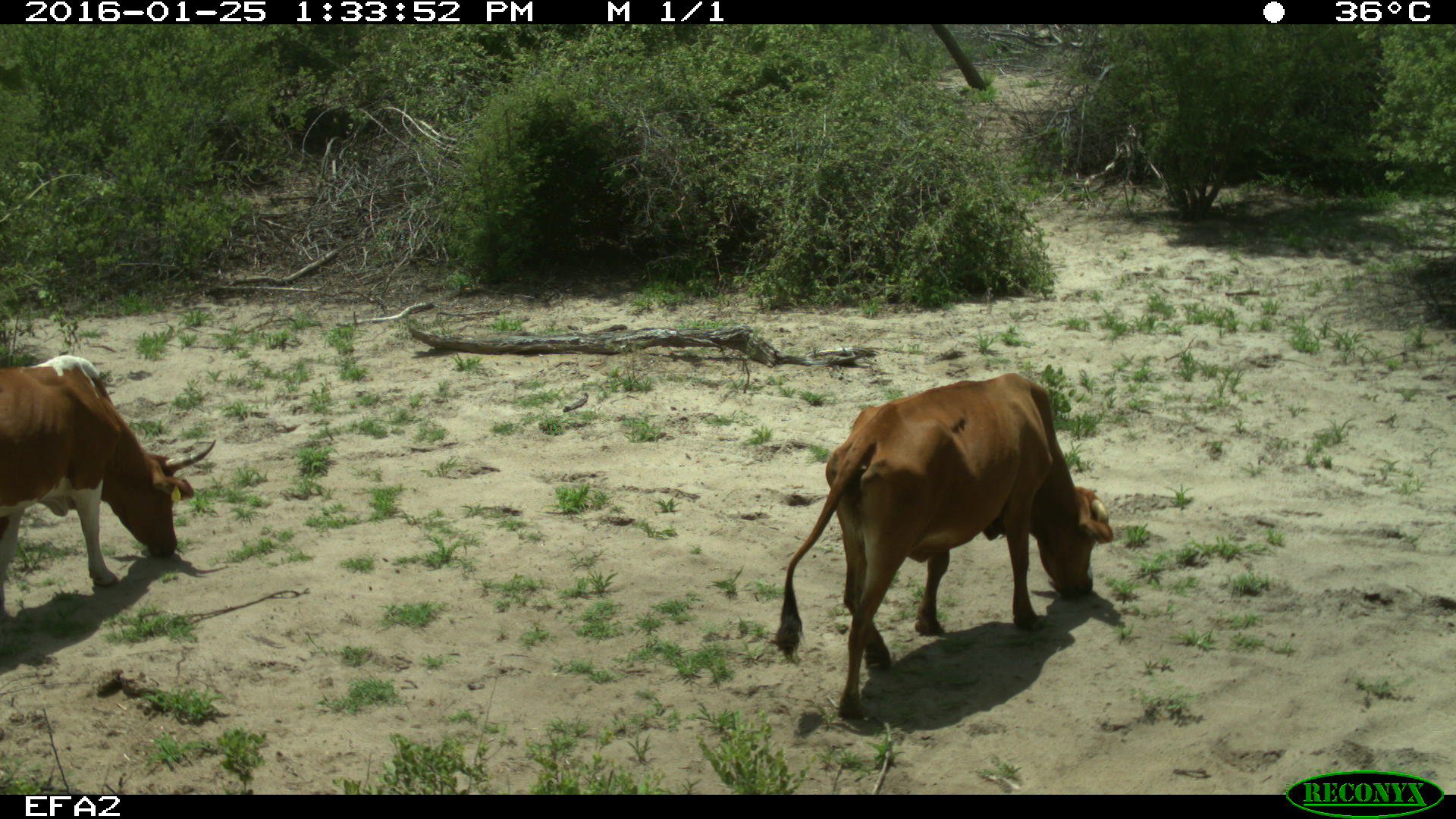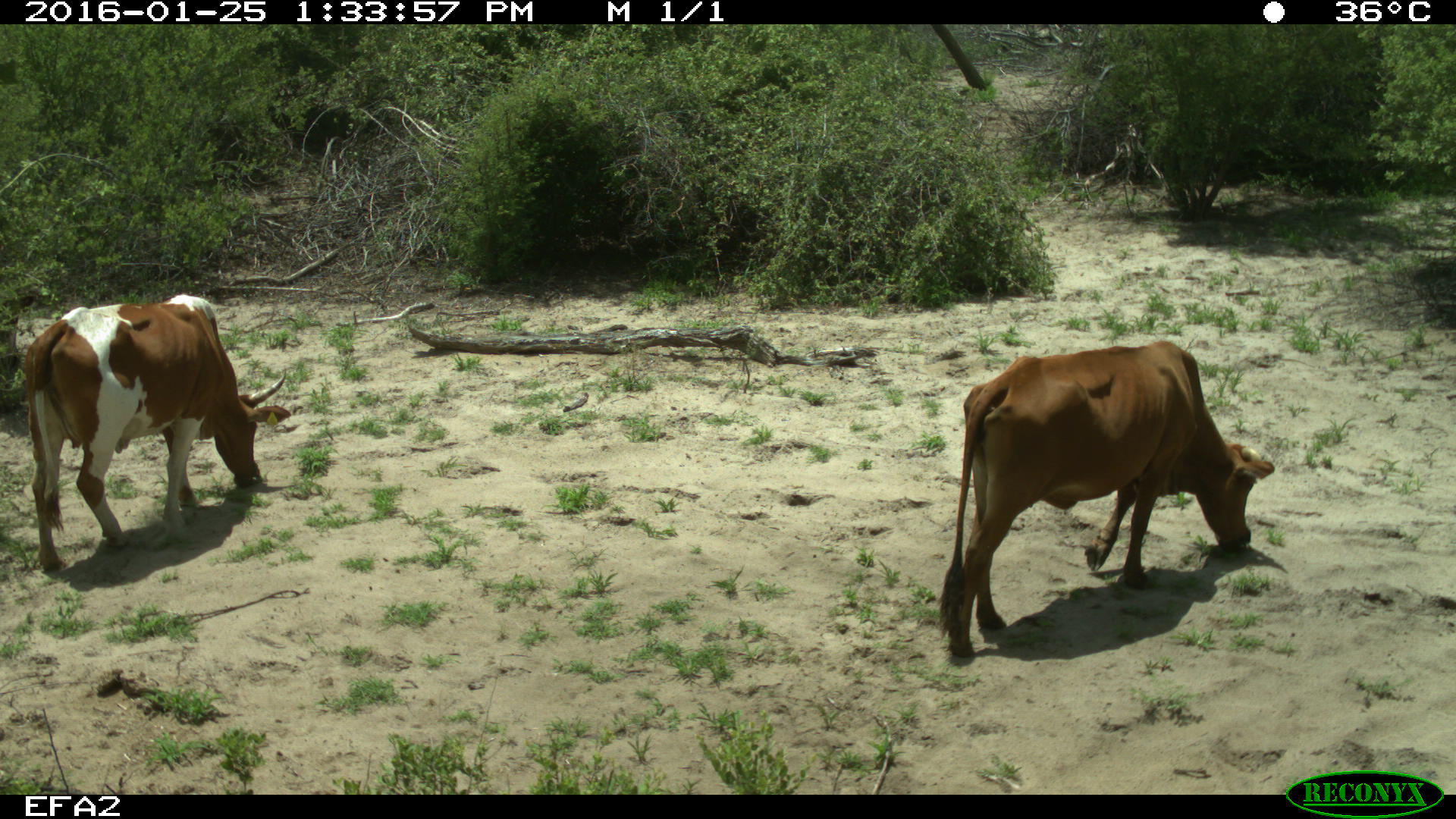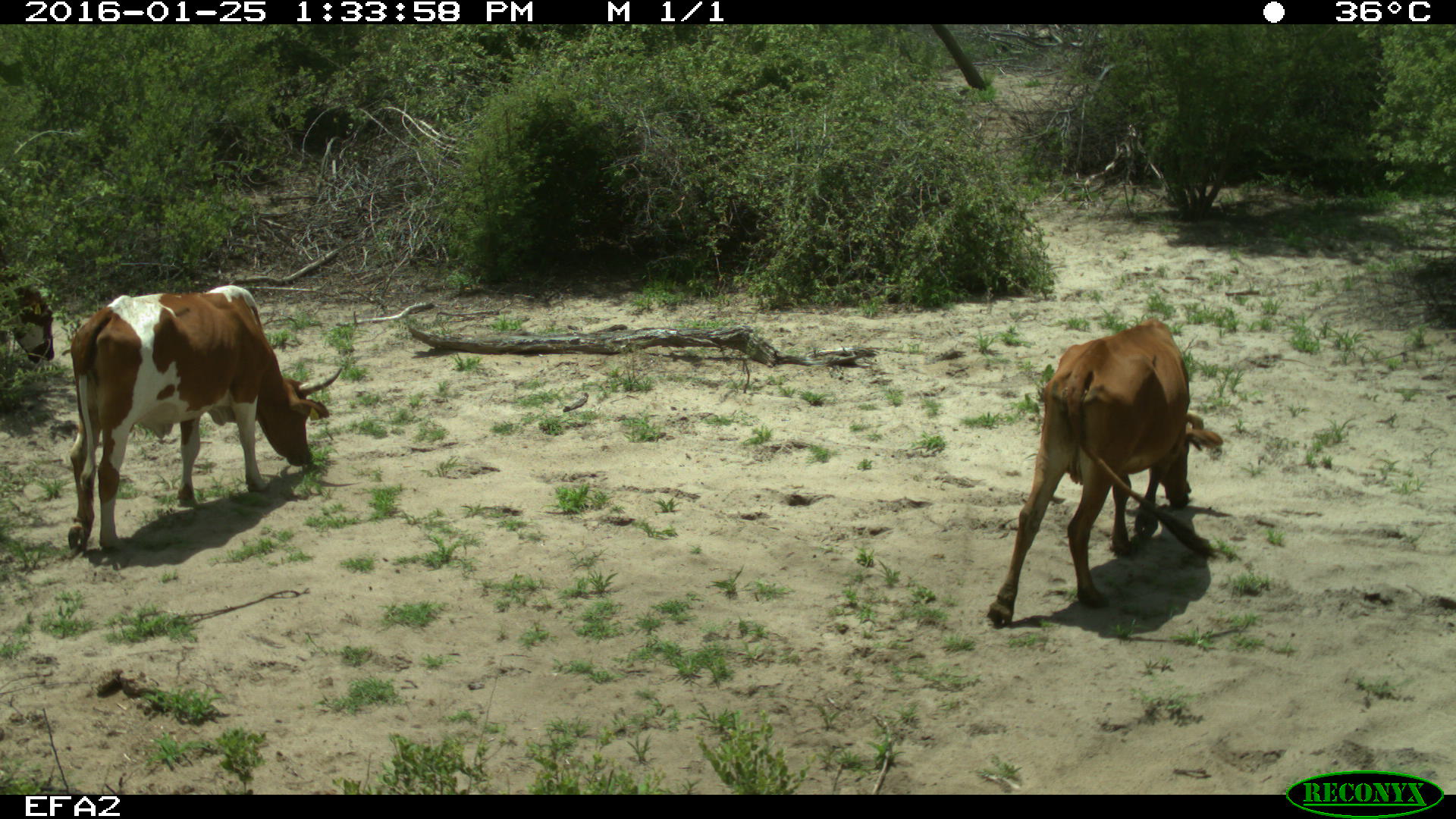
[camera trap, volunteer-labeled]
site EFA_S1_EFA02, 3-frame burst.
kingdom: Animalia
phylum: Chordata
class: Mammalia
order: Artiodactyla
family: Bovidae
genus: Bos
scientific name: Bos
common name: cattle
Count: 3.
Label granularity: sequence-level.